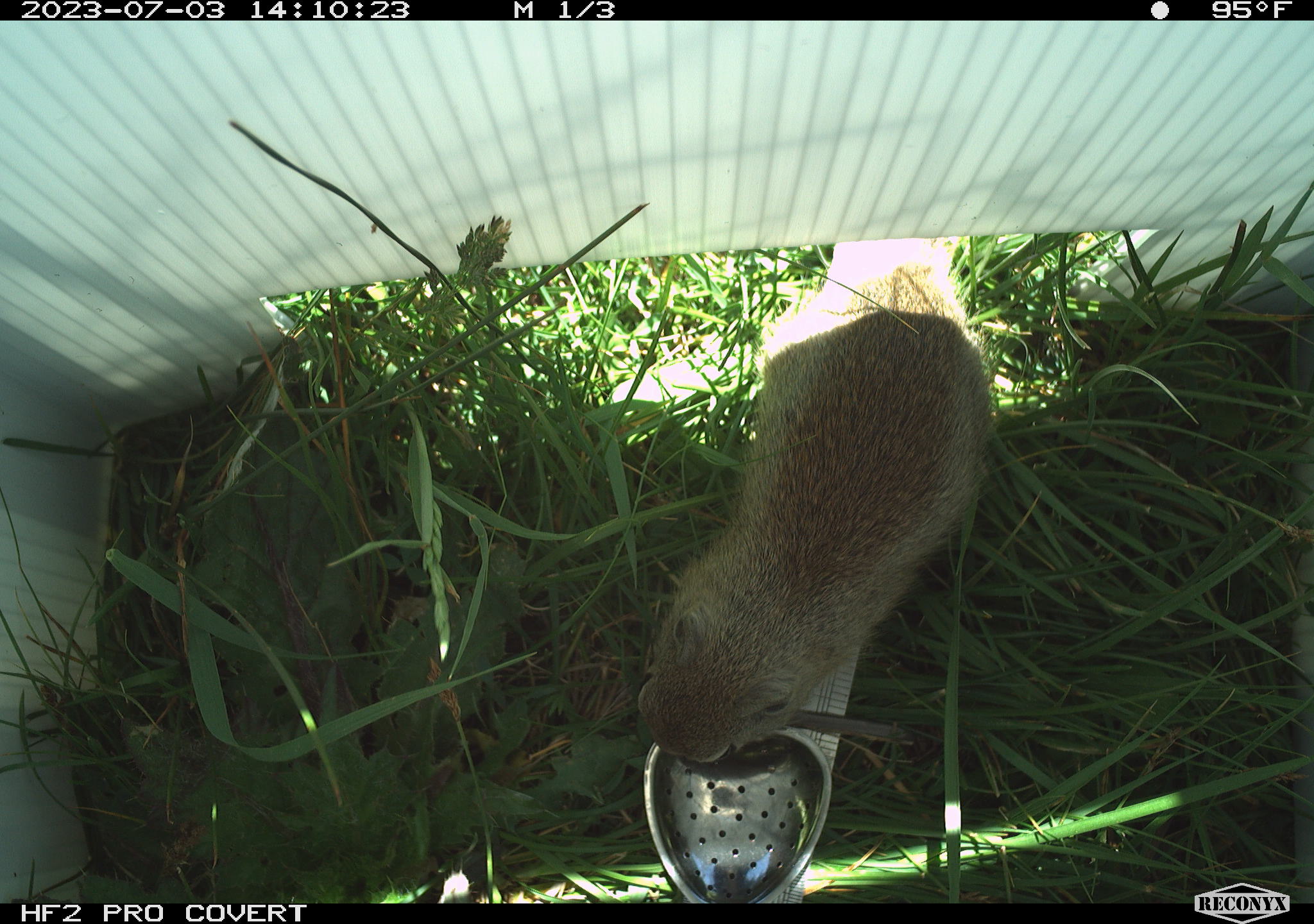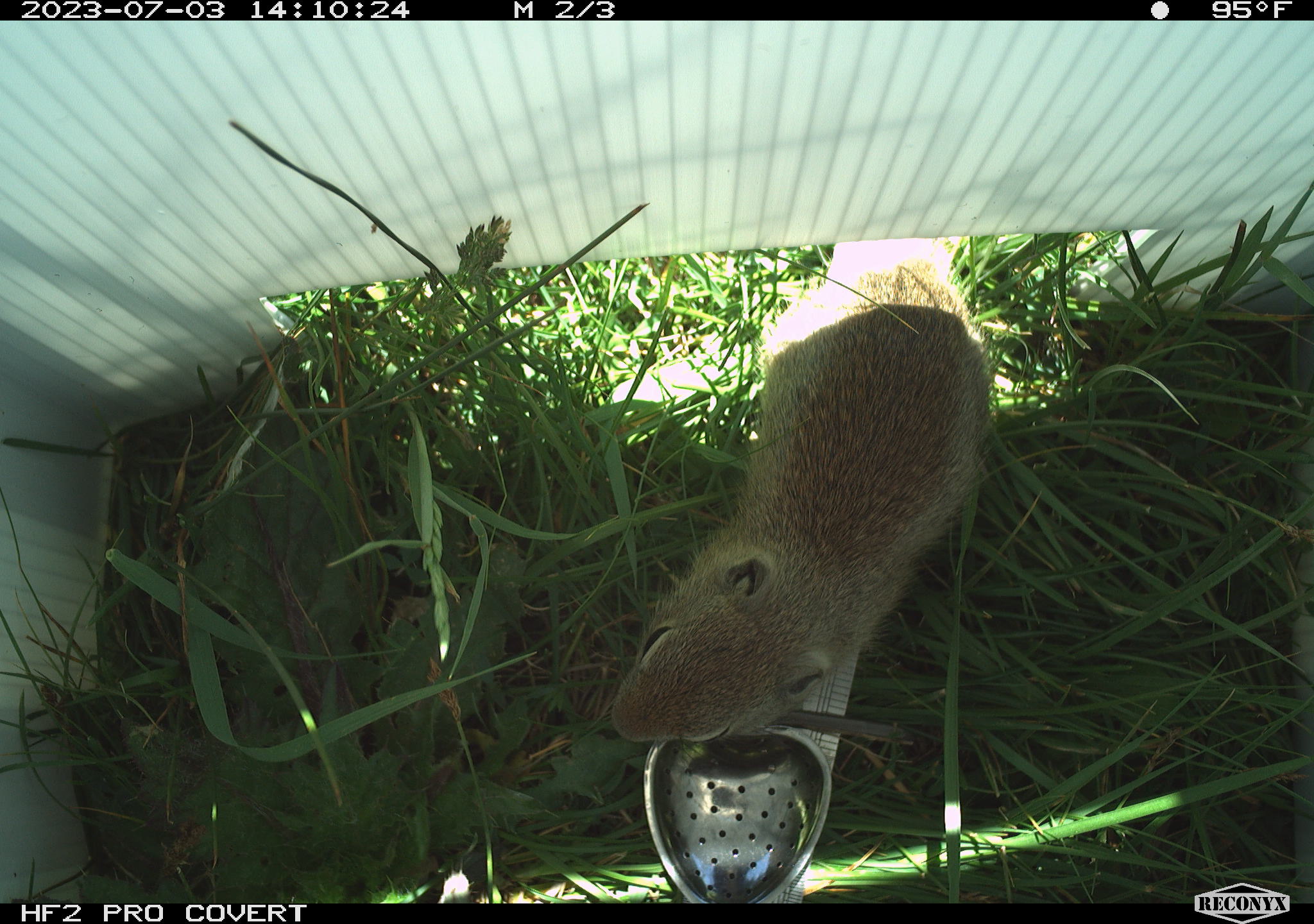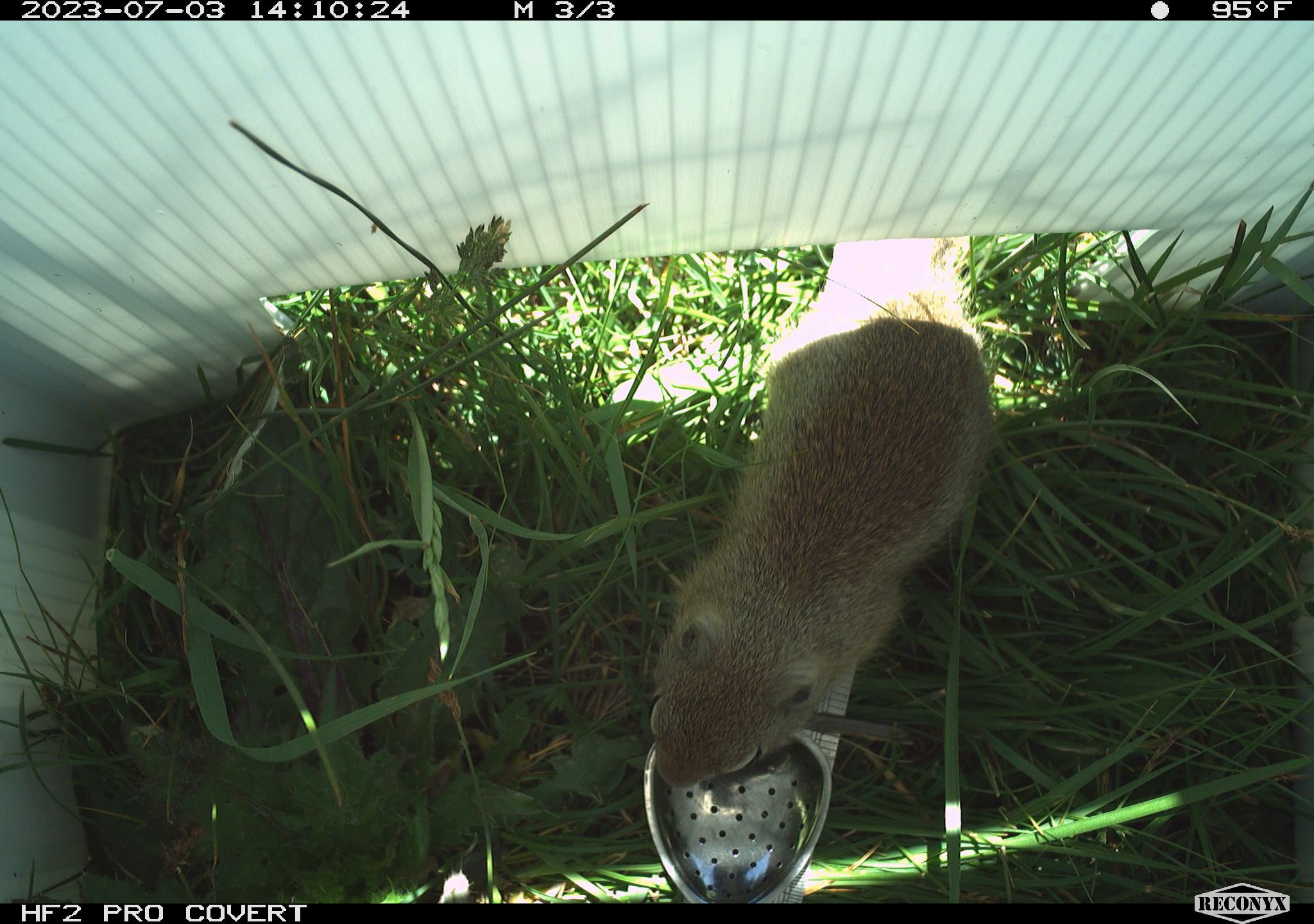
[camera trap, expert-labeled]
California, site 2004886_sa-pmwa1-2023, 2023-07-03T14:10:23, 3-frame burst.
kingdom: Animalia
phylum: Chordata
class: Mammalia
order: Rodentia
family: Sciuridae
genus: Urocitellus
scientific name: Urocitellus beldingi beldingi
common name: belding's ground squirrel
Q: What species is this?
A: Belding's ground squirrel (Urocitellus beldingi beldingi).